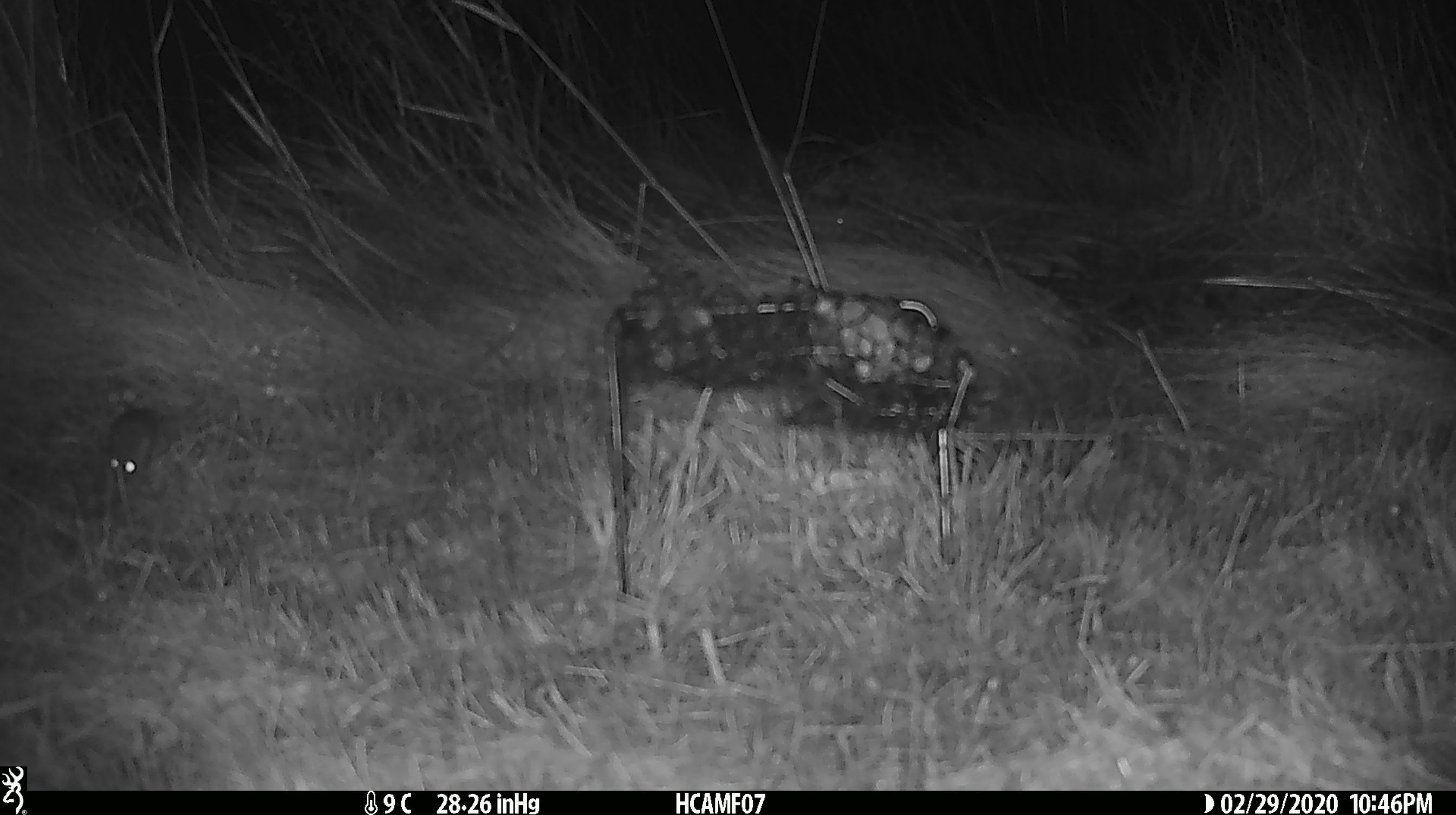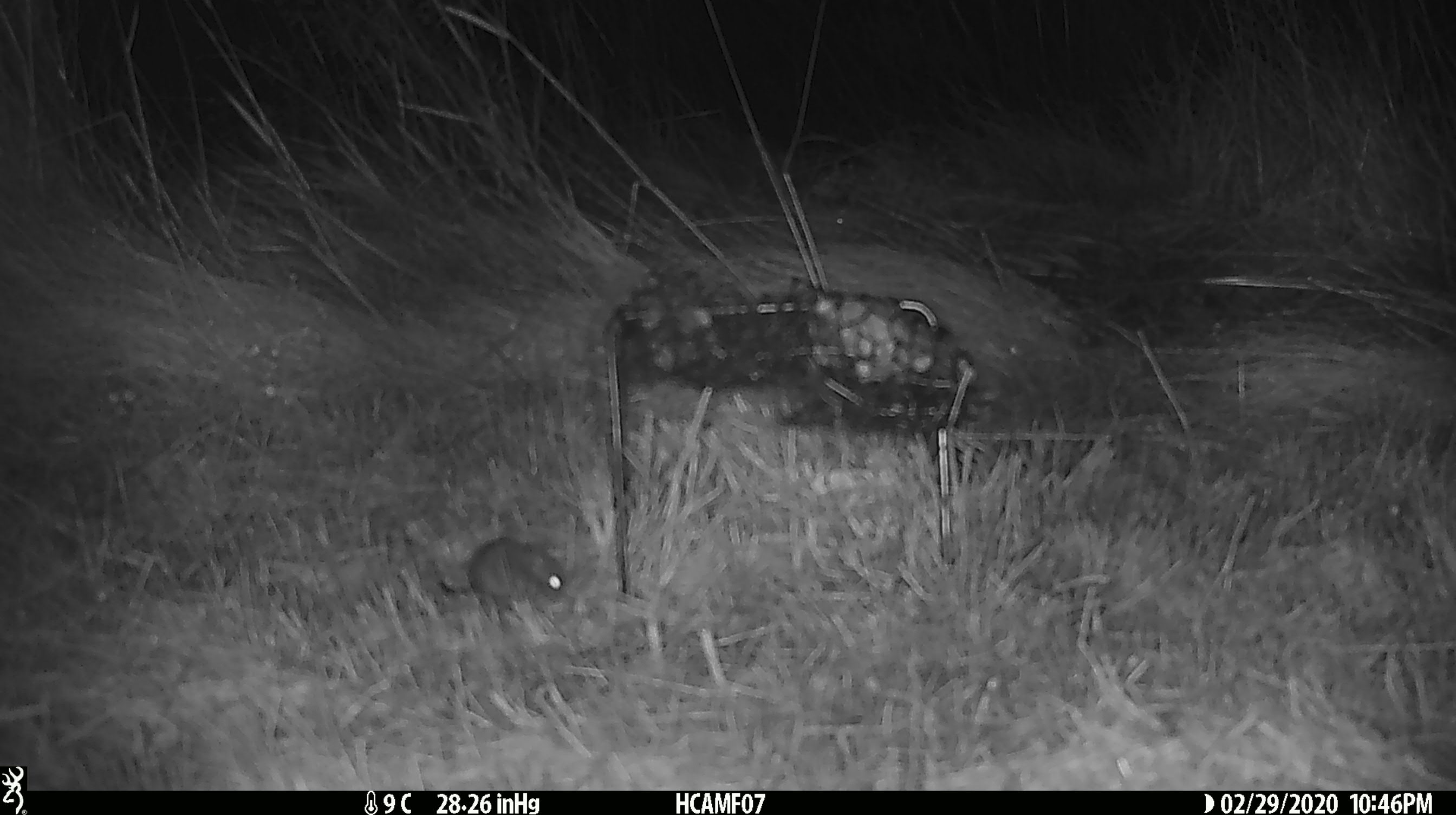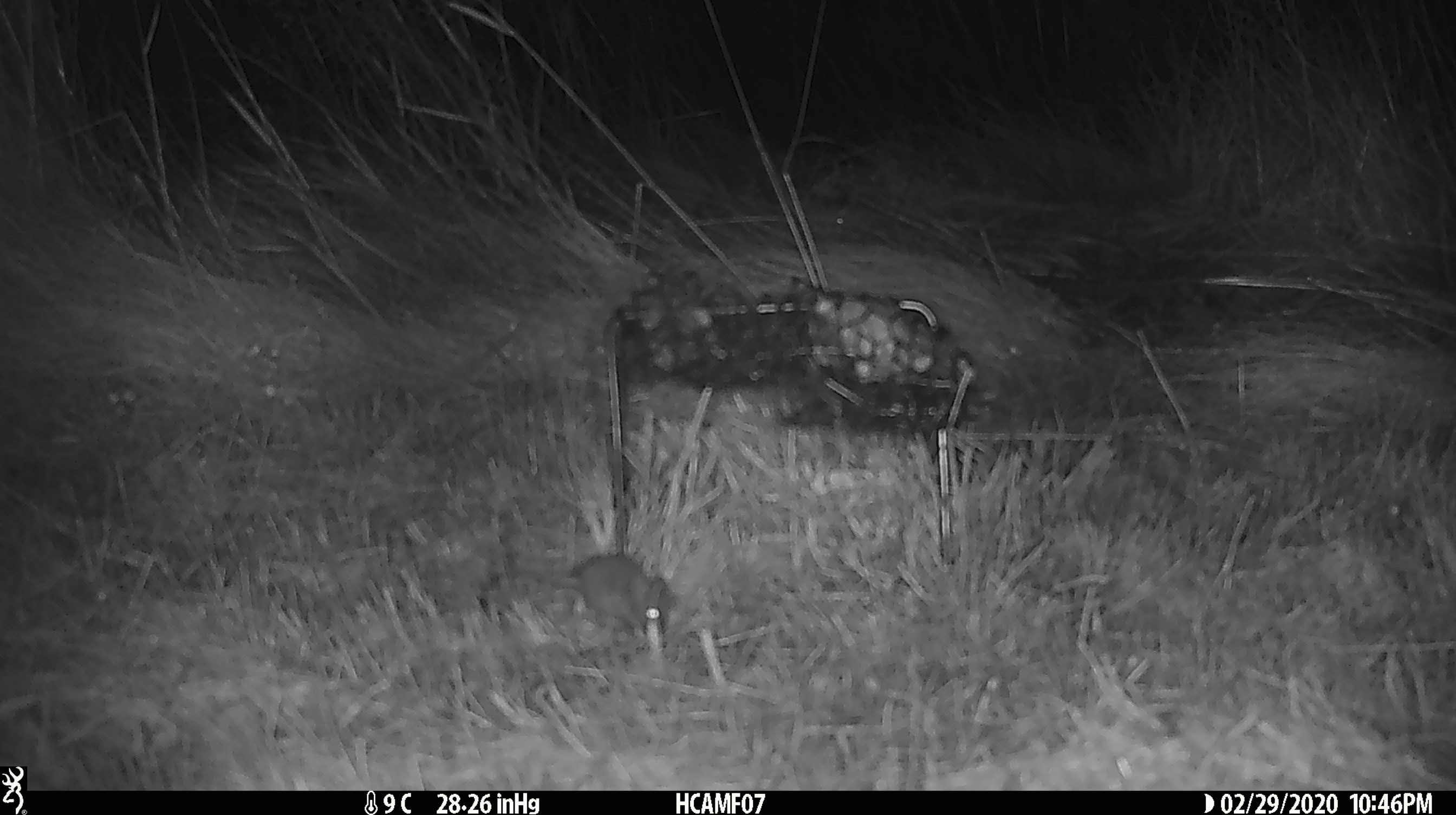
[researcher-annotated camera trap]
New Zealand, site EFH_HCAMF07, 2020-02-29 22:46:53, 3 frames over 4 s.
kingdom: Animalia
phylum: Chordata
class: Mammalia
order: Rodentia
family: Muridae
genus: Mus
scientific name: Mus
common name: mouse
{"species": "mouse (Mus)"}